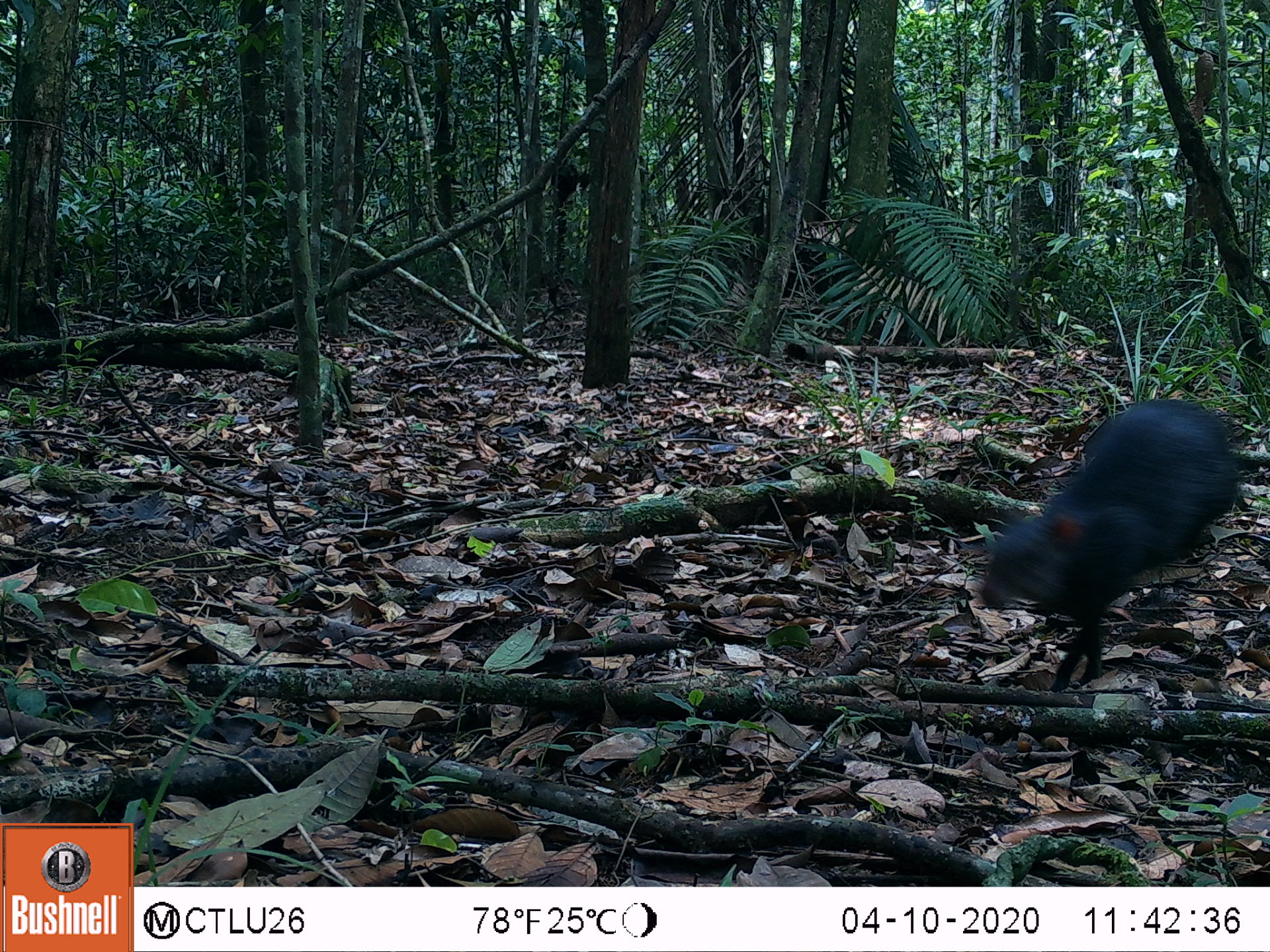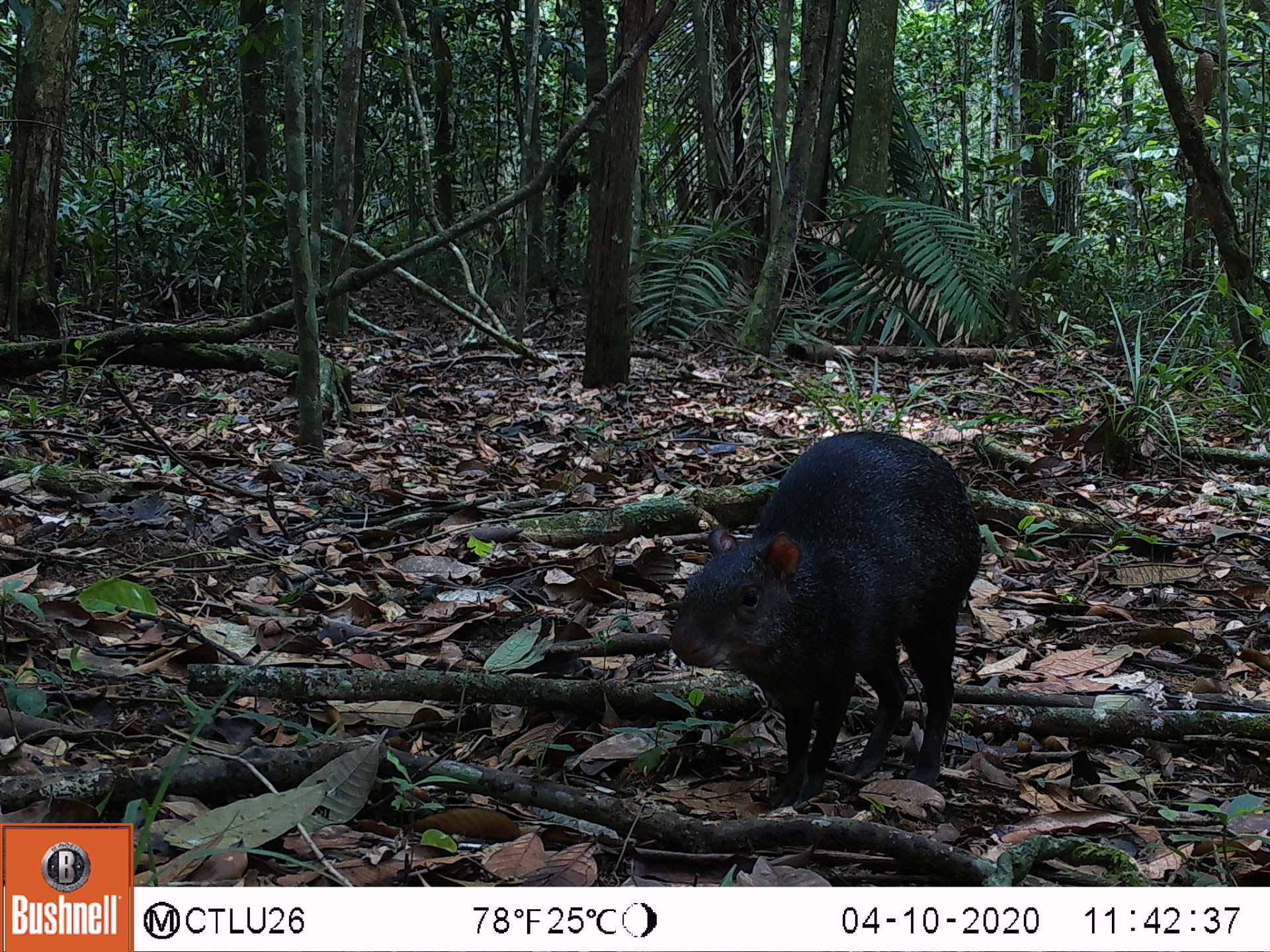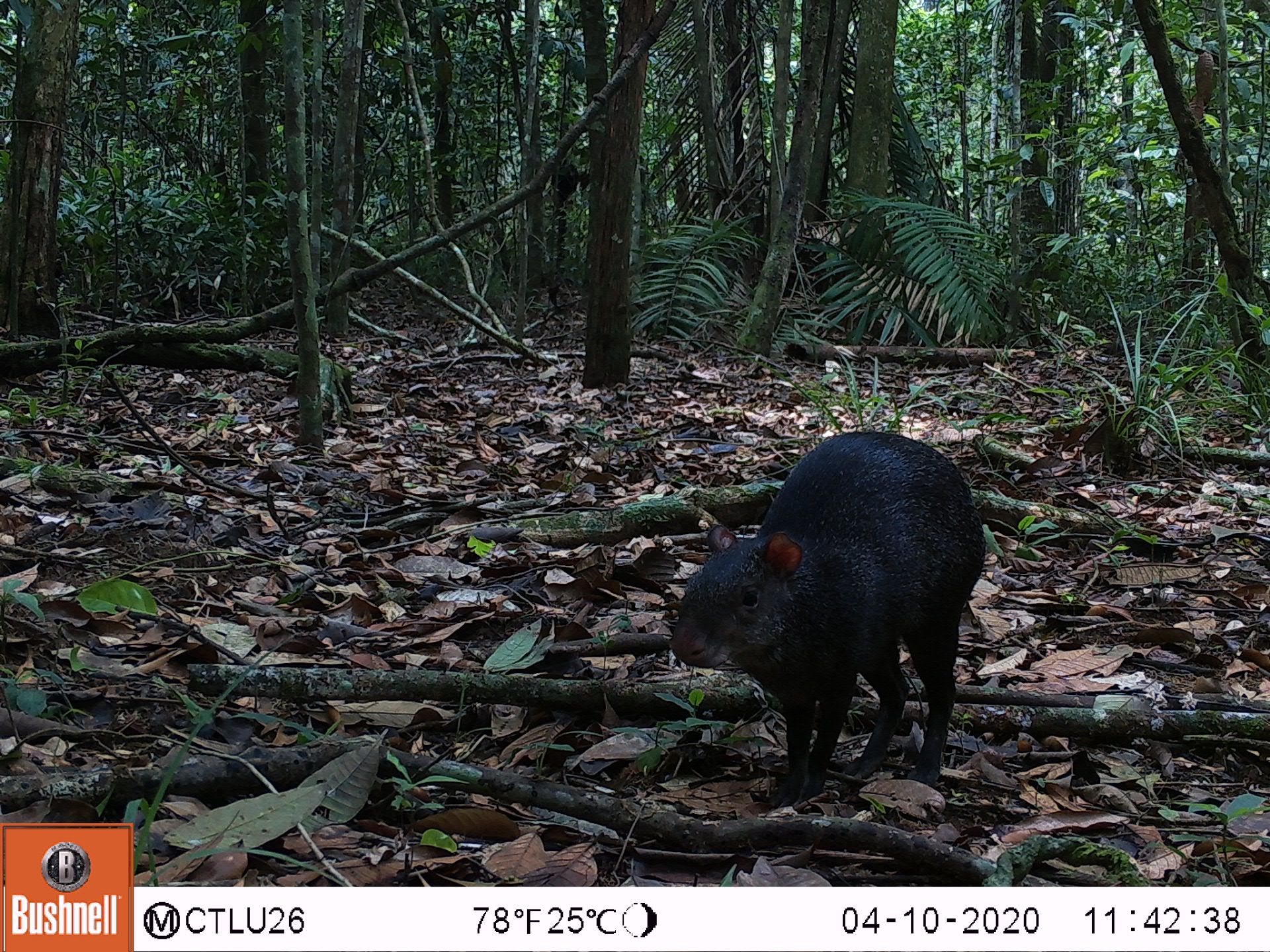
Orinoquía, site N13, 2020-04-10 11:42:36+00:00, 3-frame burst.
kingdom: Animalia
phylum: Chordata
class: Mammalia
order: Rodentia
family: Dasyproctidae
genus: Dasyprocta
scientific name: Dasyprocta fuliginosa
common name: black agouti